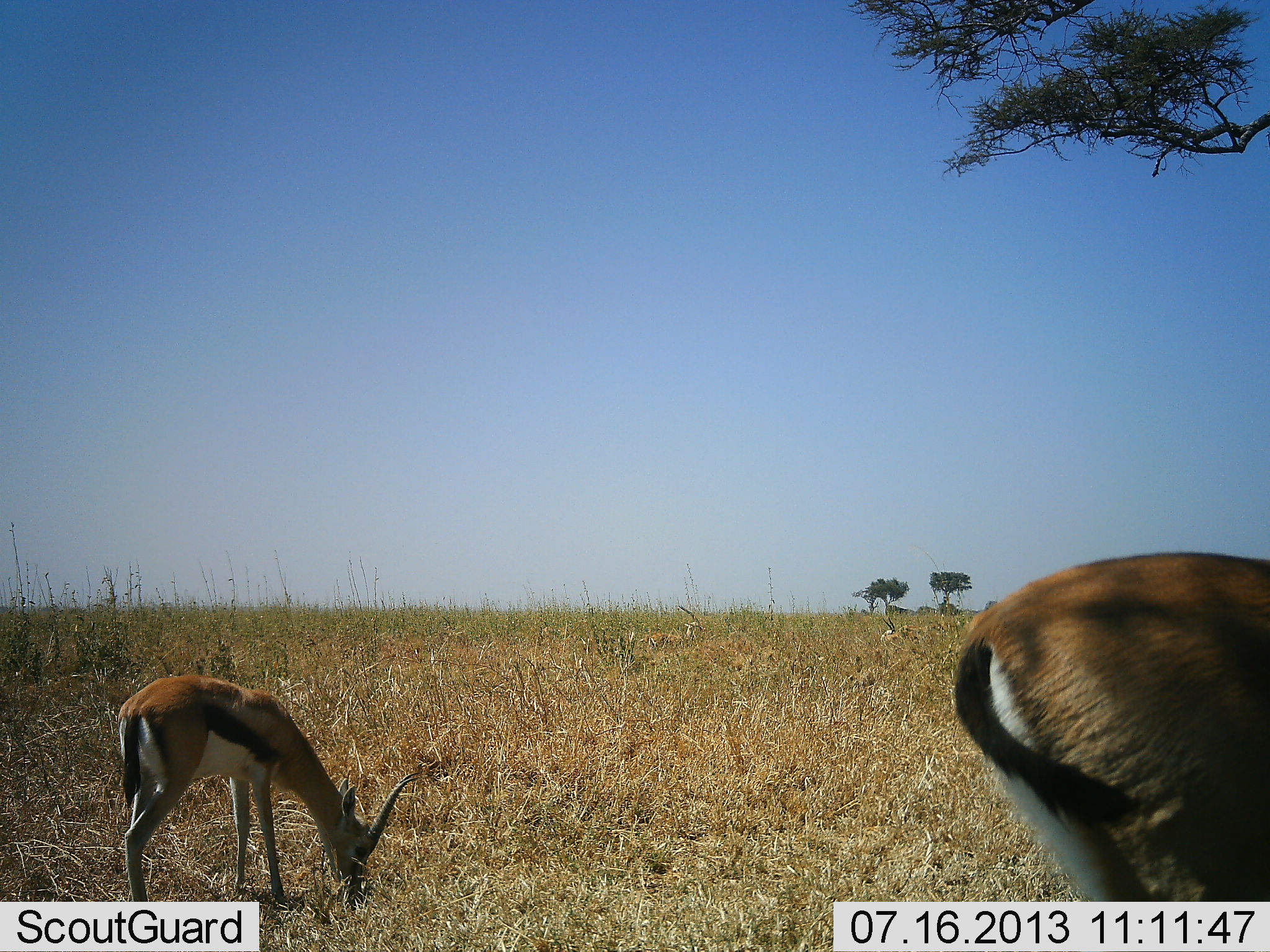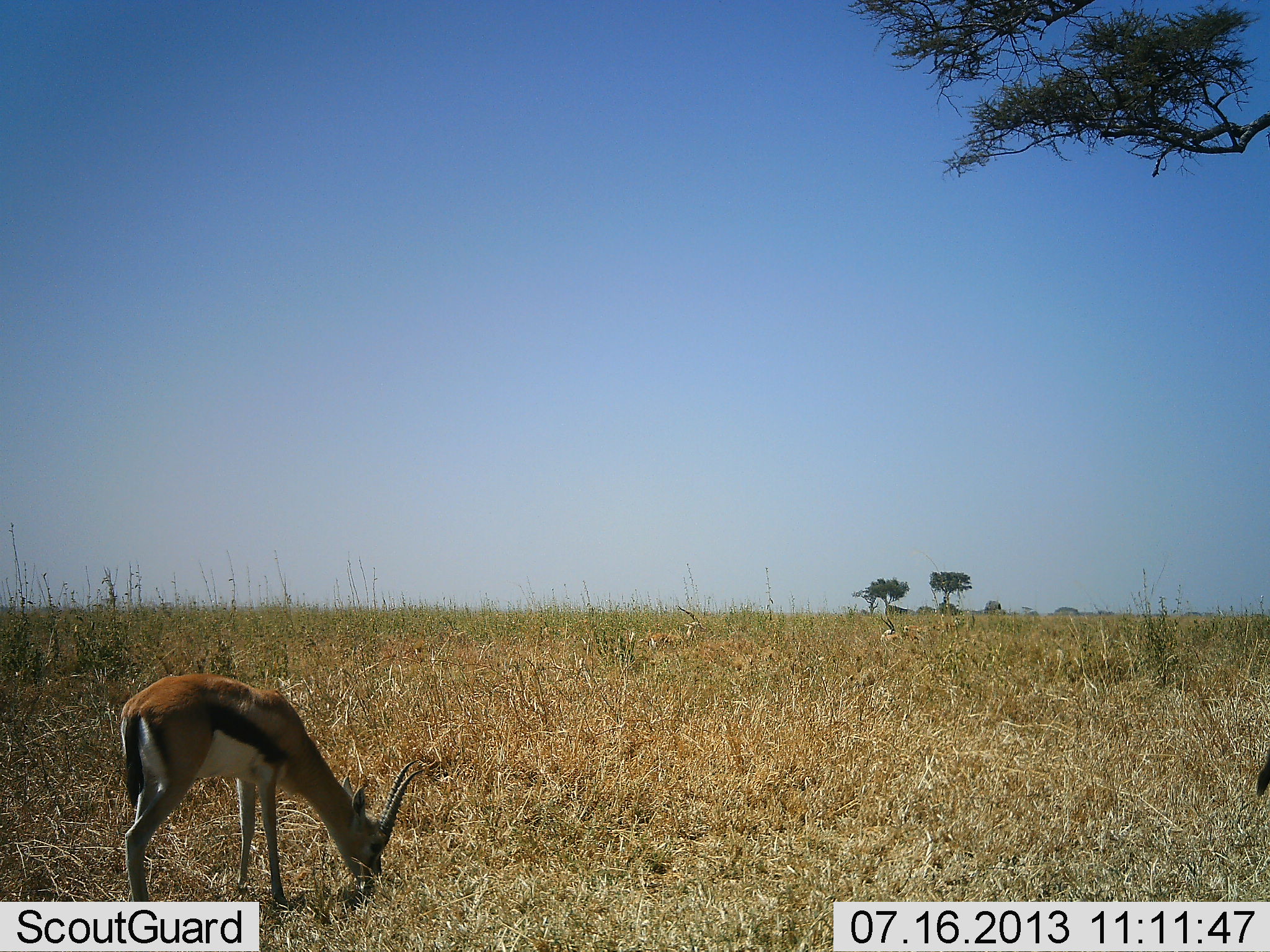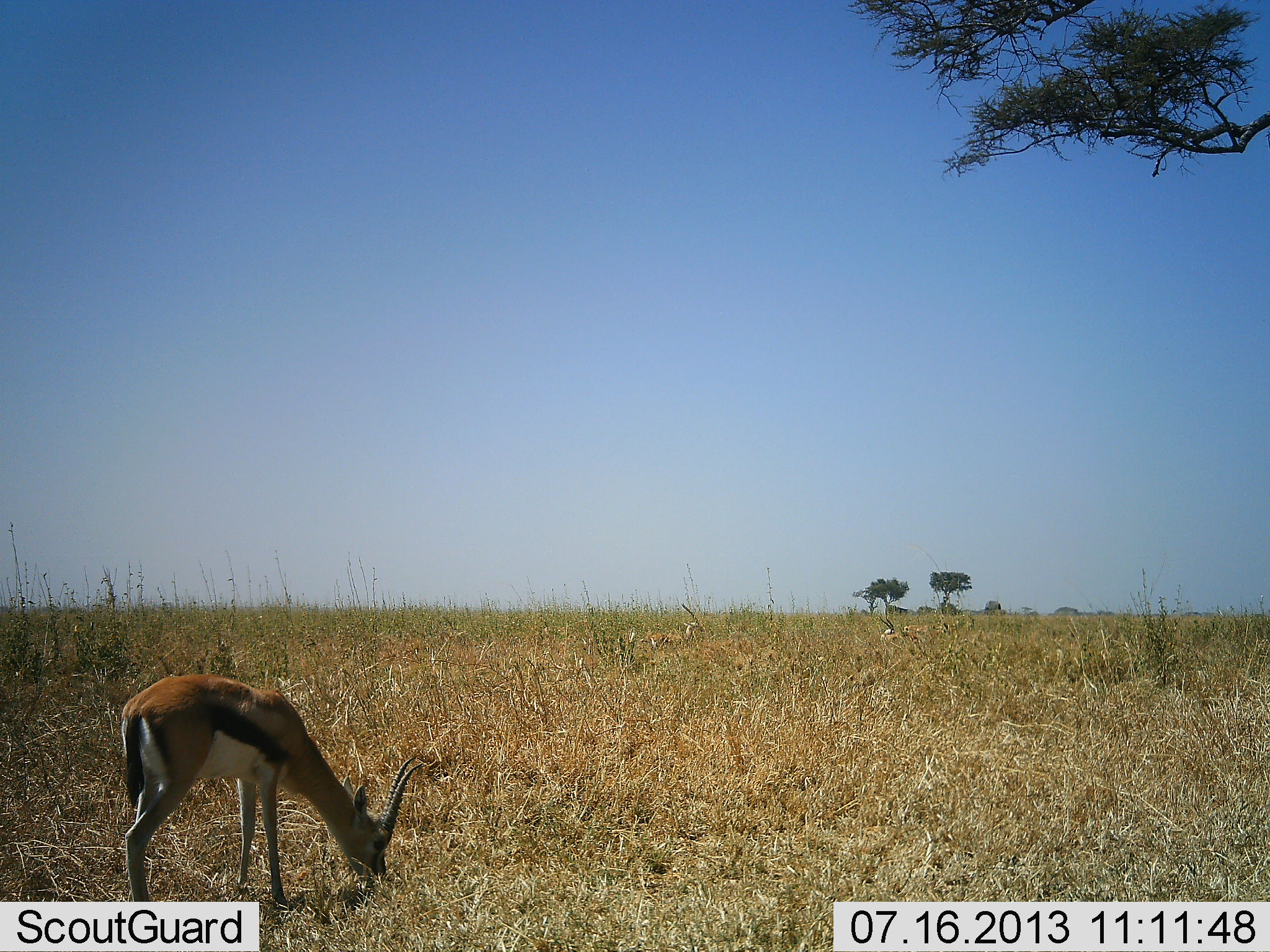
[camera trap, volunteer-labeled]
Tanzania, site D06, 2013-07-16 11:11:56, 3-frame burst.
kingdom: Animalia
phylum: Chordata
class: Mammalia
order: Artiodactyla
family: Bovidae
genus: Eudorcas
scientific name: Eudorcas thomsonii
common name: thomson's gazelle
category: gazellethomsons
Gazellethomsons (thomson's gazelle) (Eudorcas thomsonii), count 3. Behavior (volunteer vote fractions): standing 60%, resting 10%, moving 70%, interacting 0%. Young present (vote fraction): 0%. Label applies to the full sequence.